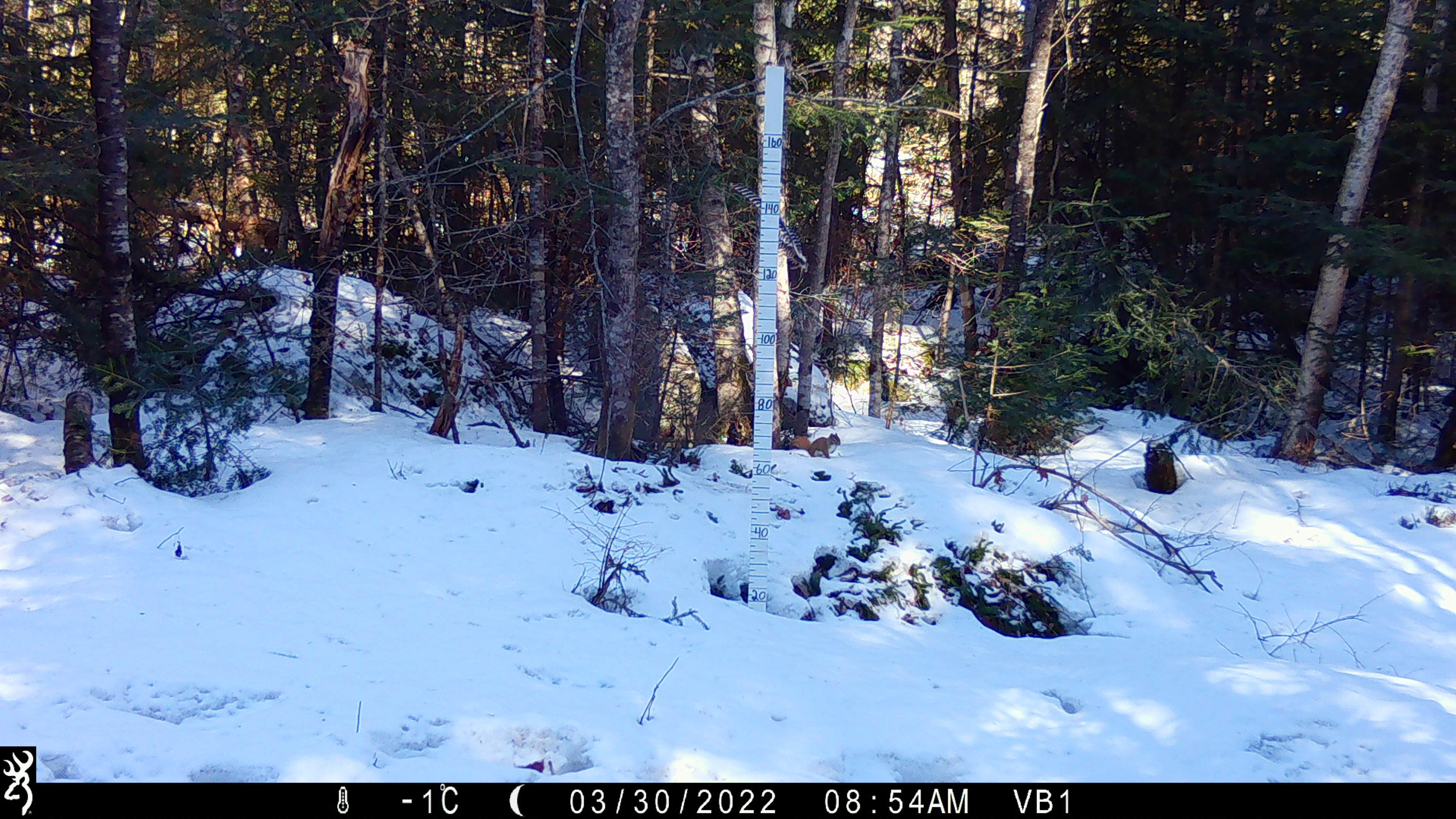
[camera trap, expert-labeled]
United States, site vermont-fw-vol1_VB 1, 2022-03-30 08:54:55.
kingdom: Animalia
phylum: Chordata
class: Mammalia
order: Rodentia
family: Sciuridae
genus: Tamiasciurus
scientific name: Tamiasciurus hudsonicus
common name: red squirrel